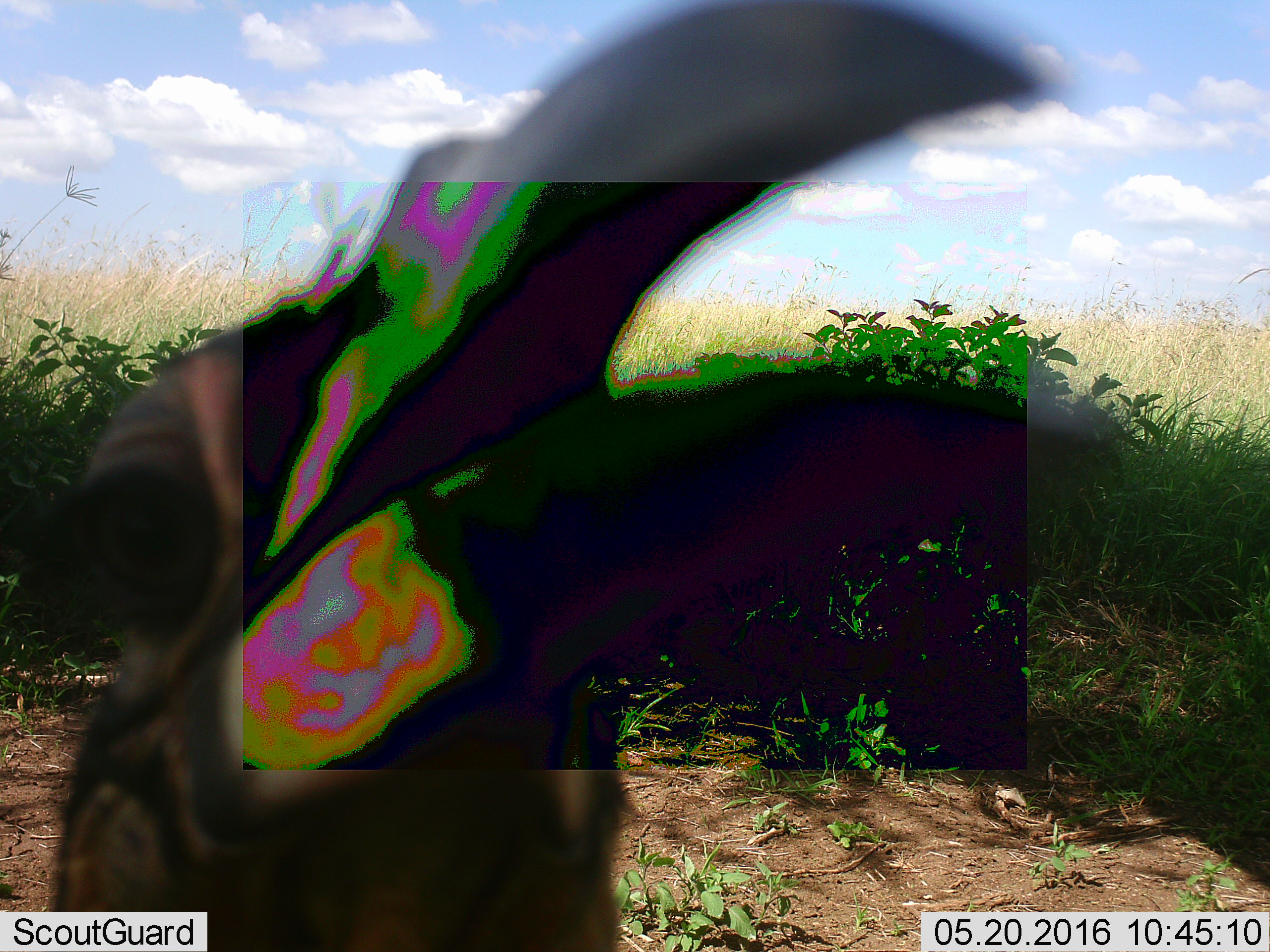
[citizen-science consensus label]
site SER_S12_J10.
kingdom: Animalia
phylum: Chordata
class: Aves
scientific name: Aves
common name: bird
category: birdother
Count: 1.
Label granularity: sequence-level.